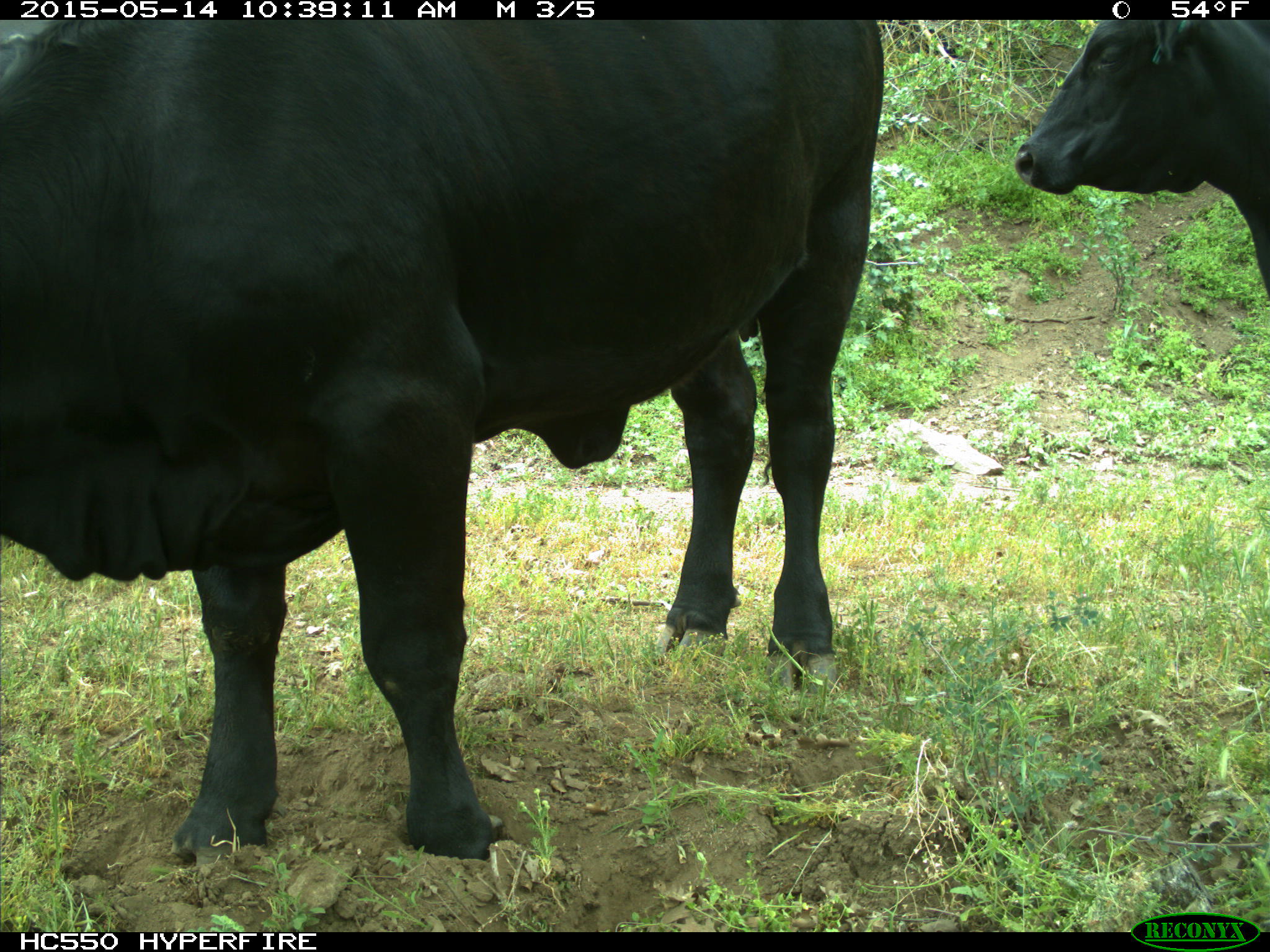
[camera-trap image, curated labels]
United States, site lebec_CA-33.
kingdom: Animalia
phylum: Chordata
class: Mammalia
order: Artiodactyla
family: Bovidae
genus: Bos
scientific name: Bos taurus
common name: domestic cow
Bos taurus (domestic cow).